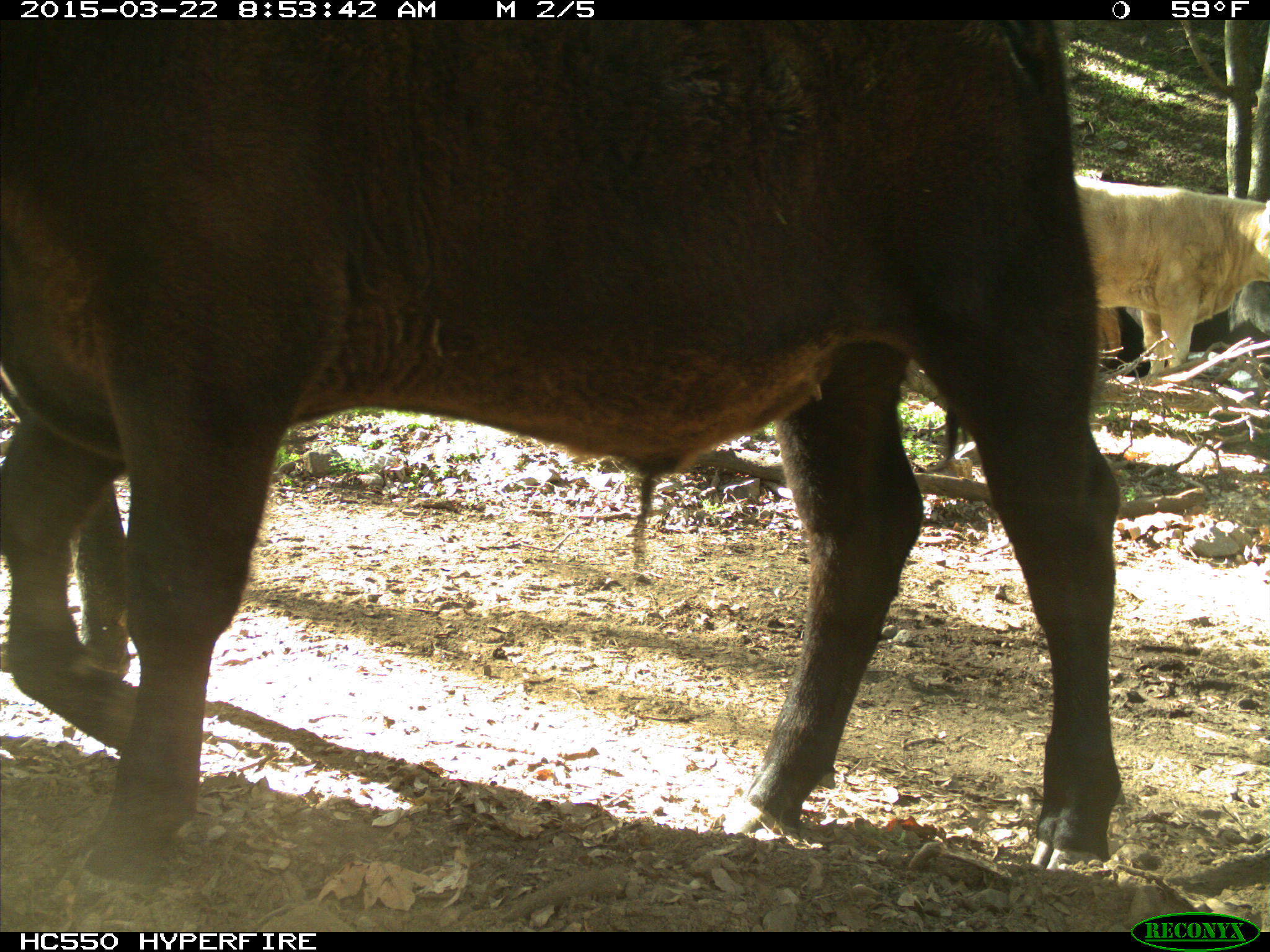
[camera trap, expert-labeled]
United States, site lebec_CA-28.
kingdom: Animalia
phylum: Chordata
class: Mammalia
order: Artiodactyla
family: Bovidae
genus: Bos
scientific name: Bos taurus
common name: domestic cow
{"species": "Bos taurus (domestic cow)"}